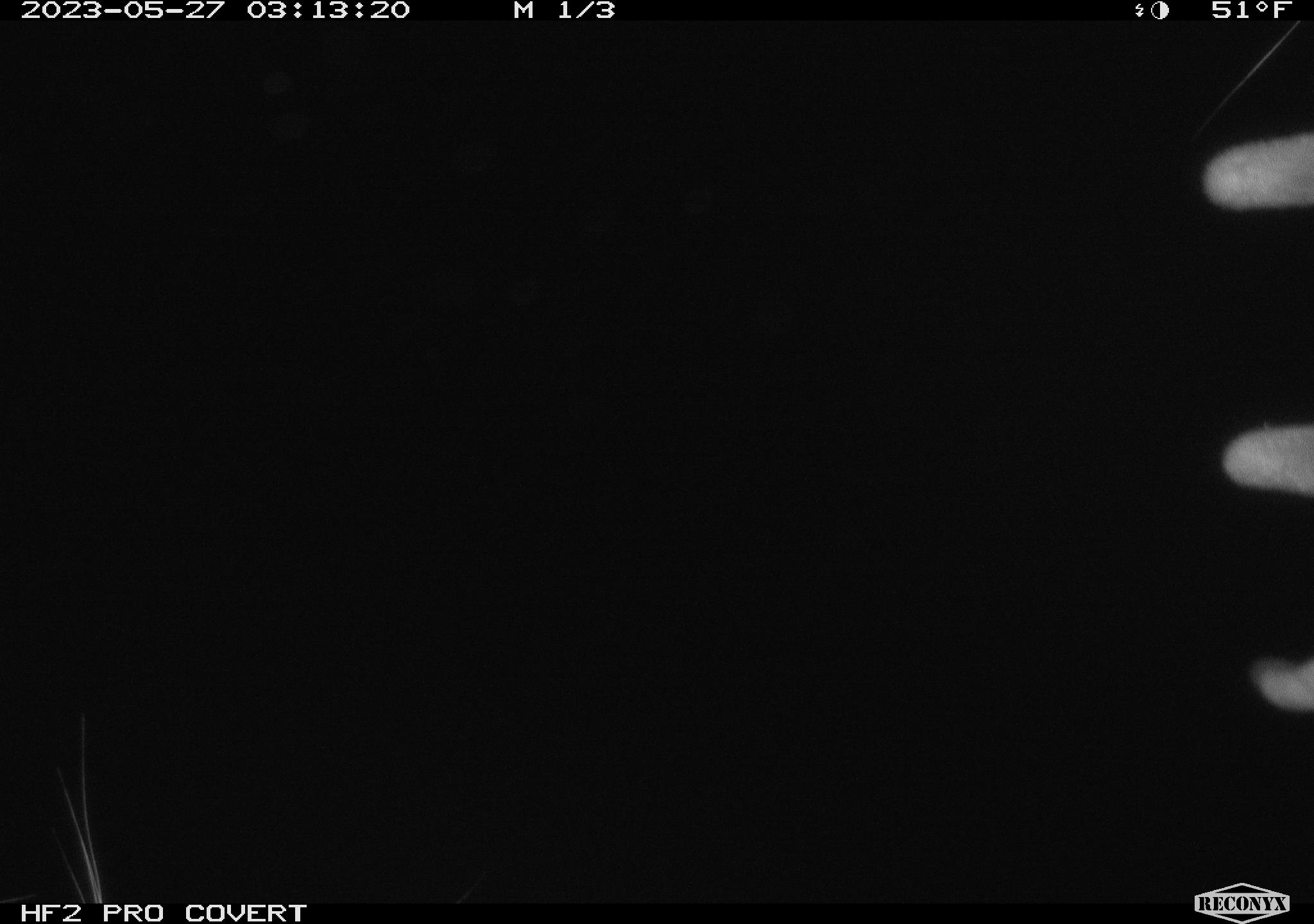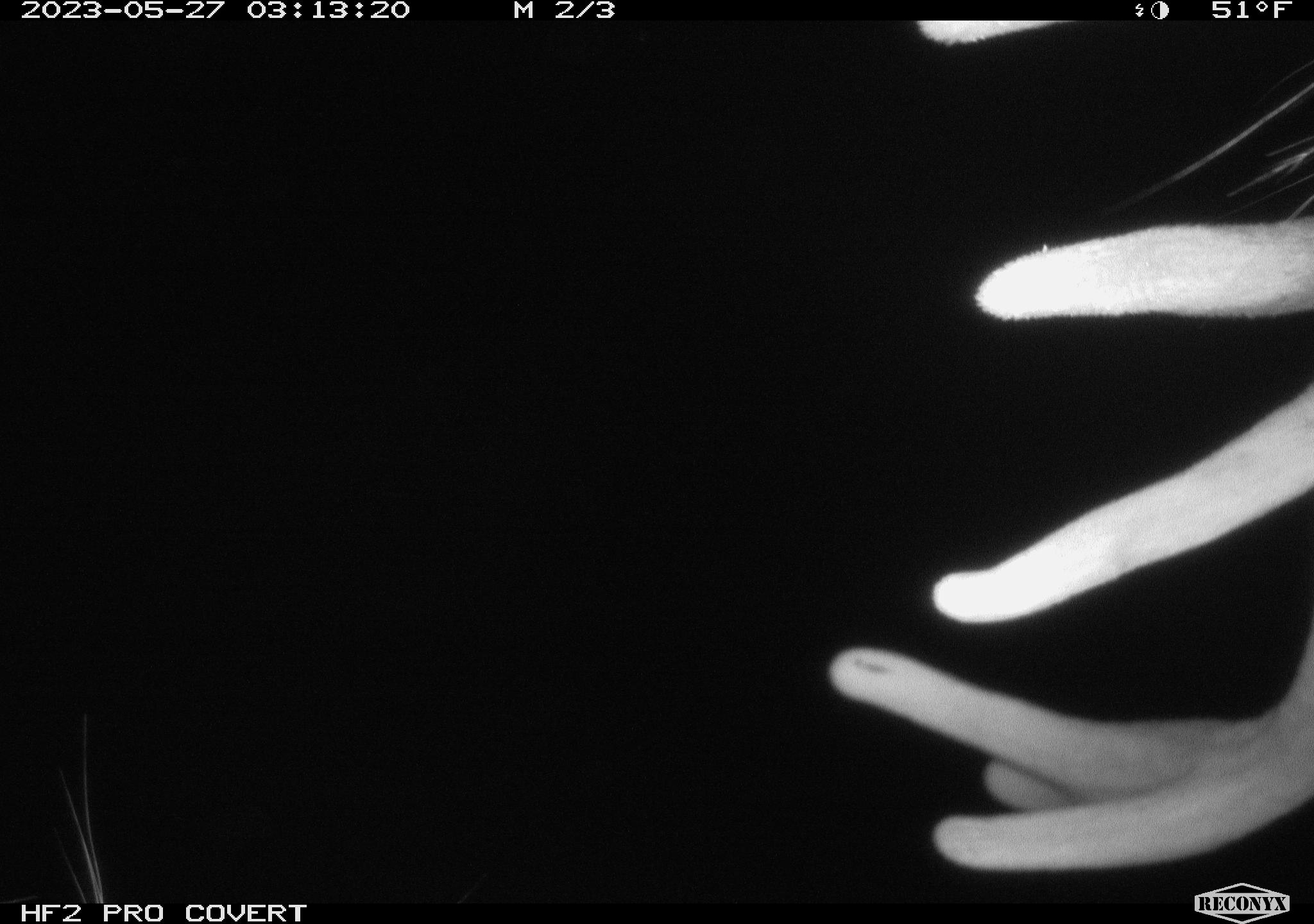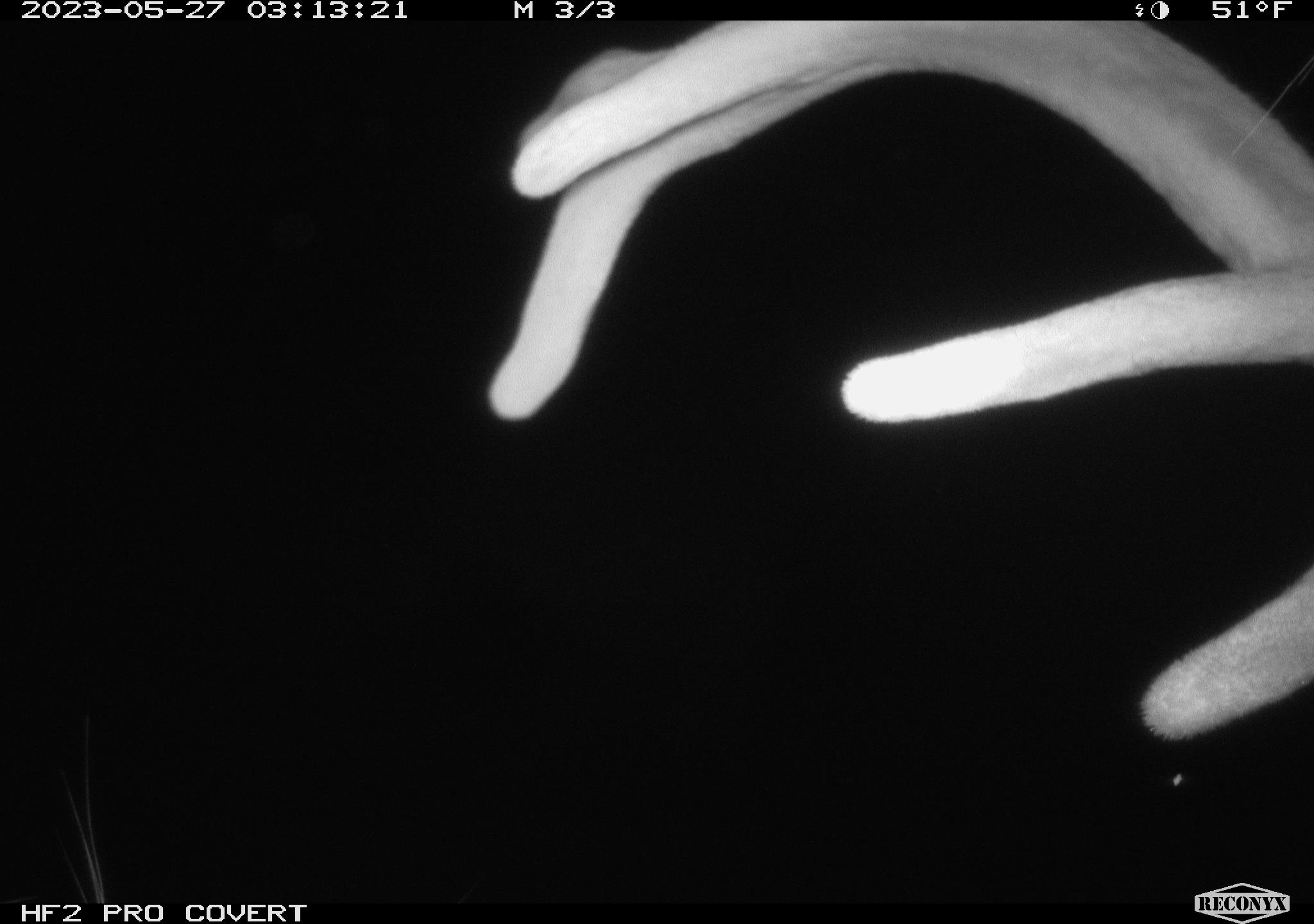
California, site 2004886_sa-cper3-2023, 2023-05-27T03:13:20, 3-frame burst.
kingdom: Animalia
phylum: Chordata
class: Mammalia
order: Artiodactyla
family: Cervidae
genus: Alces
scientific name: Alces alces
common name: elk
Elk (Alces alces).